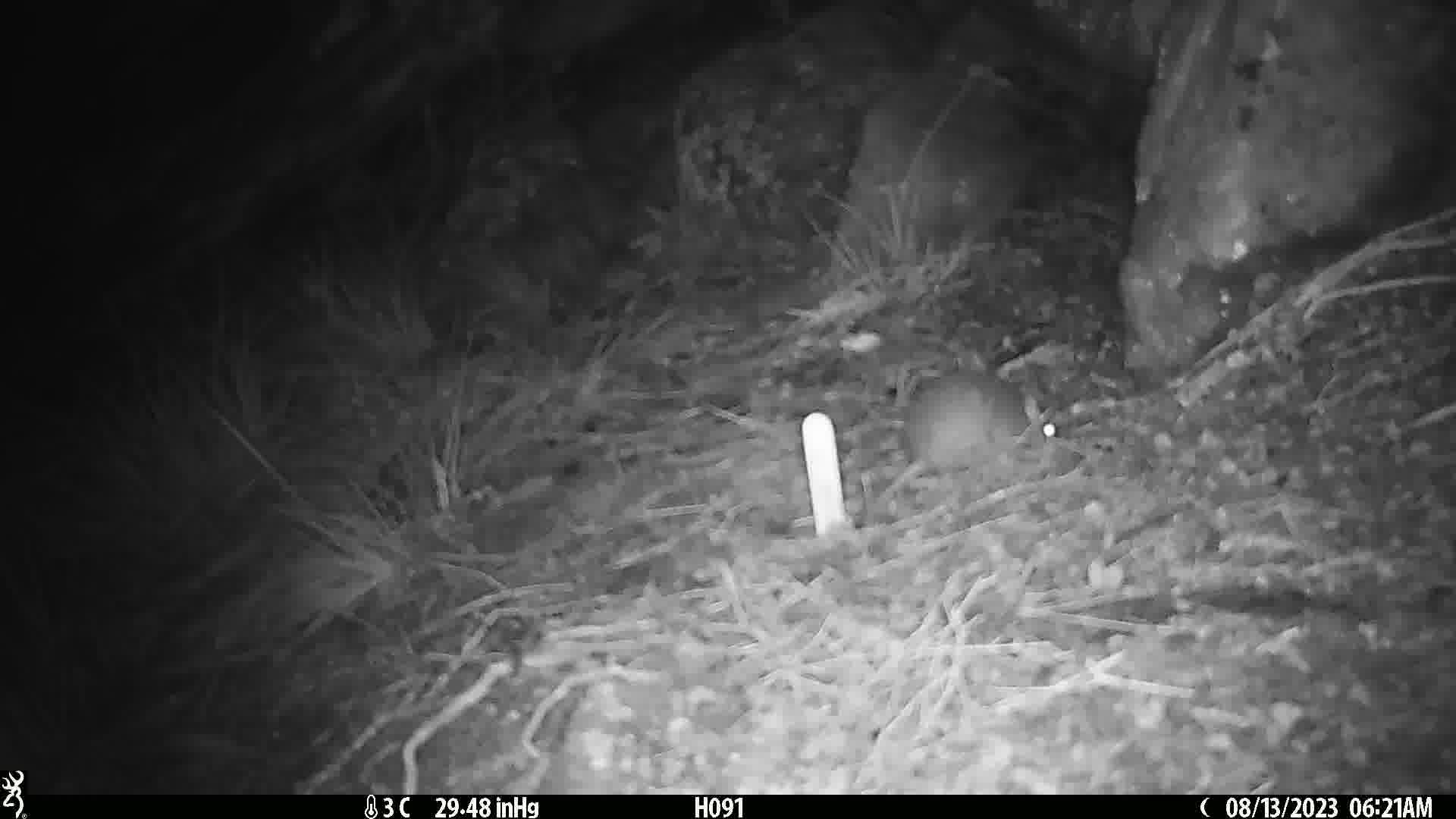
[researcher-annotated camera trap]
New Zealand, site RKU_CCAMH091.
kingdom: Animalia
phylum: Chordata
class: Mammalia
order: Rodentia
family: Muridae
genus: Rattus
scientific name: Rattus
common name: rat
Rat (Rattus).